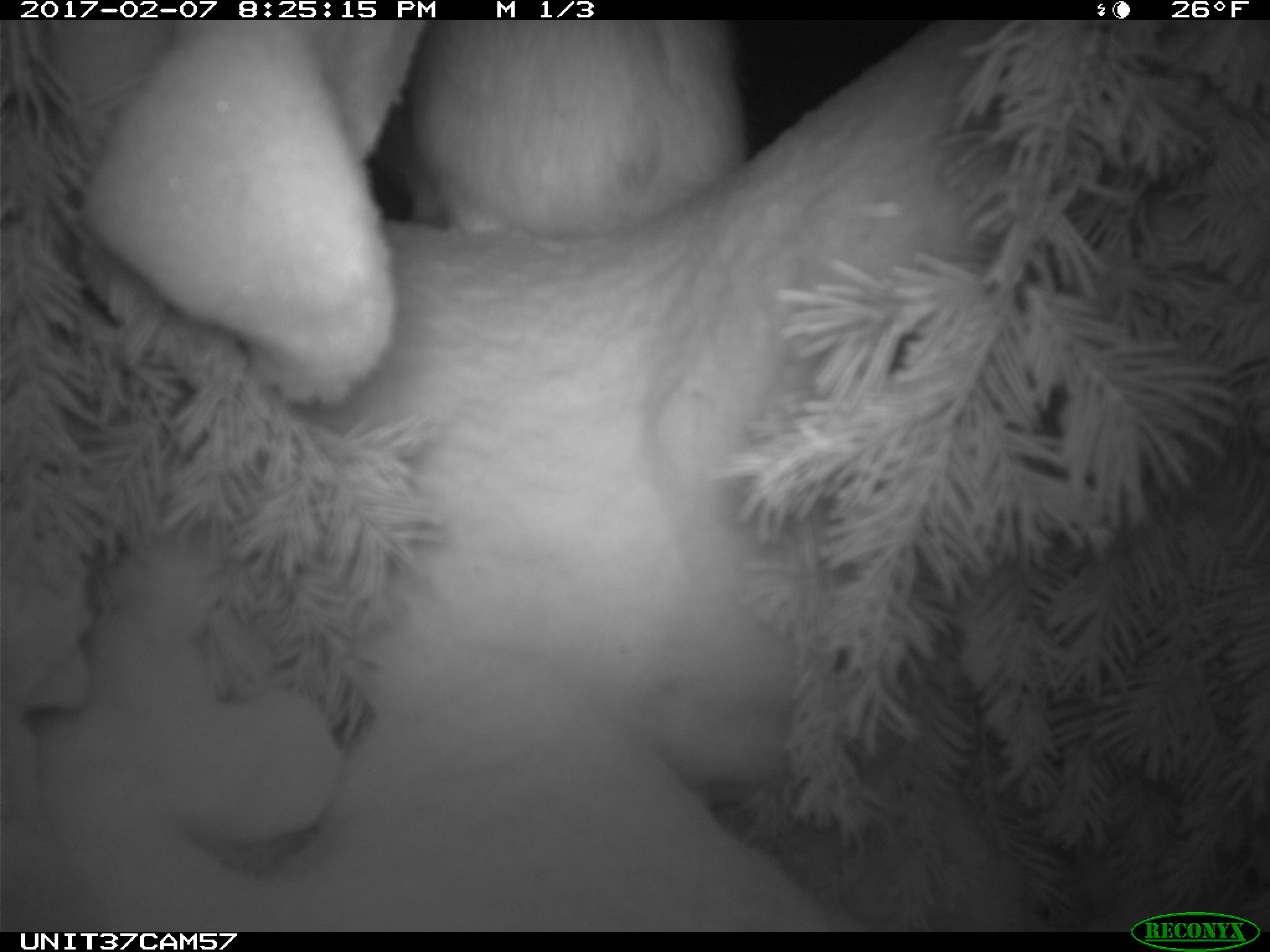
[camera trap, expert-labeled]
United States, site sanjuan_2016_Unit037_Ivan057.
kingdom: Animalia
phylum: Chordata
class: Mammalia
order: Lagomorpha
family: Leporidae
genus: Lepus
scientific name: Lepus americanus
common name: snowshoe hare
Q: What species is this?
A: Lepus americanus (snowshoe hare).